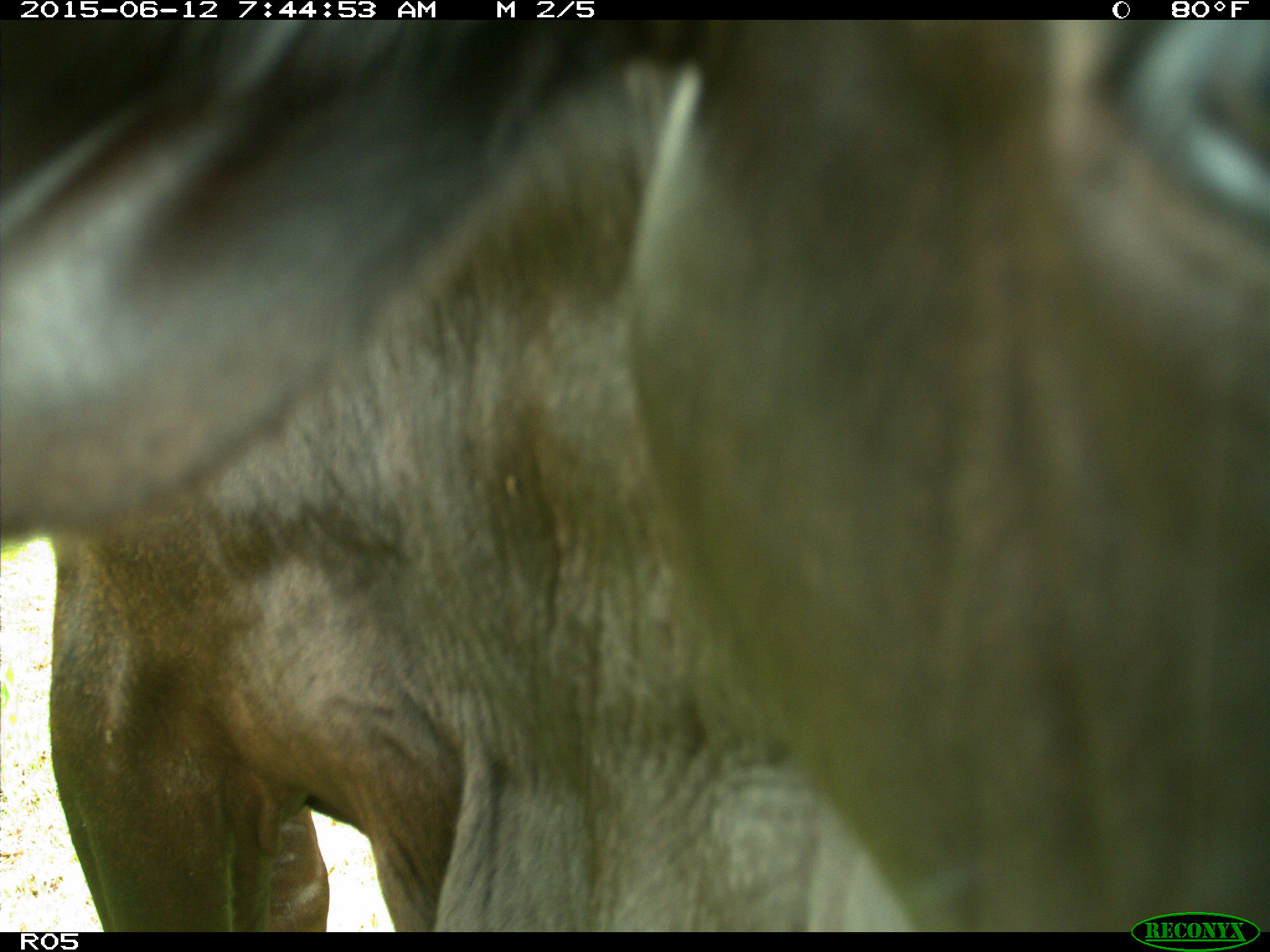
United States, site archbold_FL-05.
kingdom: Animalia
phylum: Chordata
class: Mammalia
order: Artiodactyla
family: Bovidae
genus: Bos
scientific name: Bos taurus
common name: domestic cow